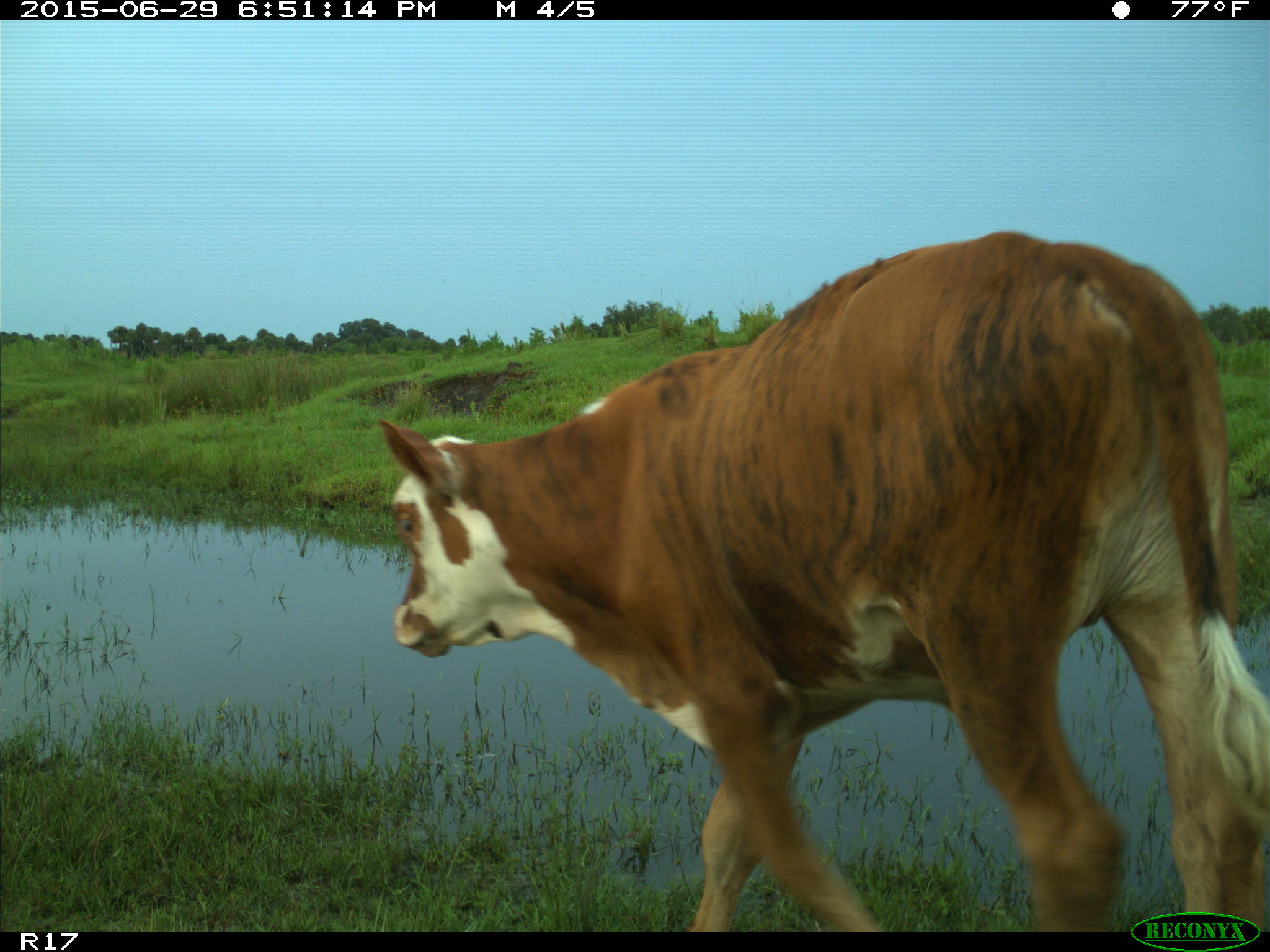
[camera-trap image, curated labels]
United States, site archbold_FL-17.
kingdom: Animalia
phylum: Chordata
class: Mammalia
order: Artiodactyla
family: Bovidae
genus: Bos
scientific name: Bos taurus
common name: domestic cow